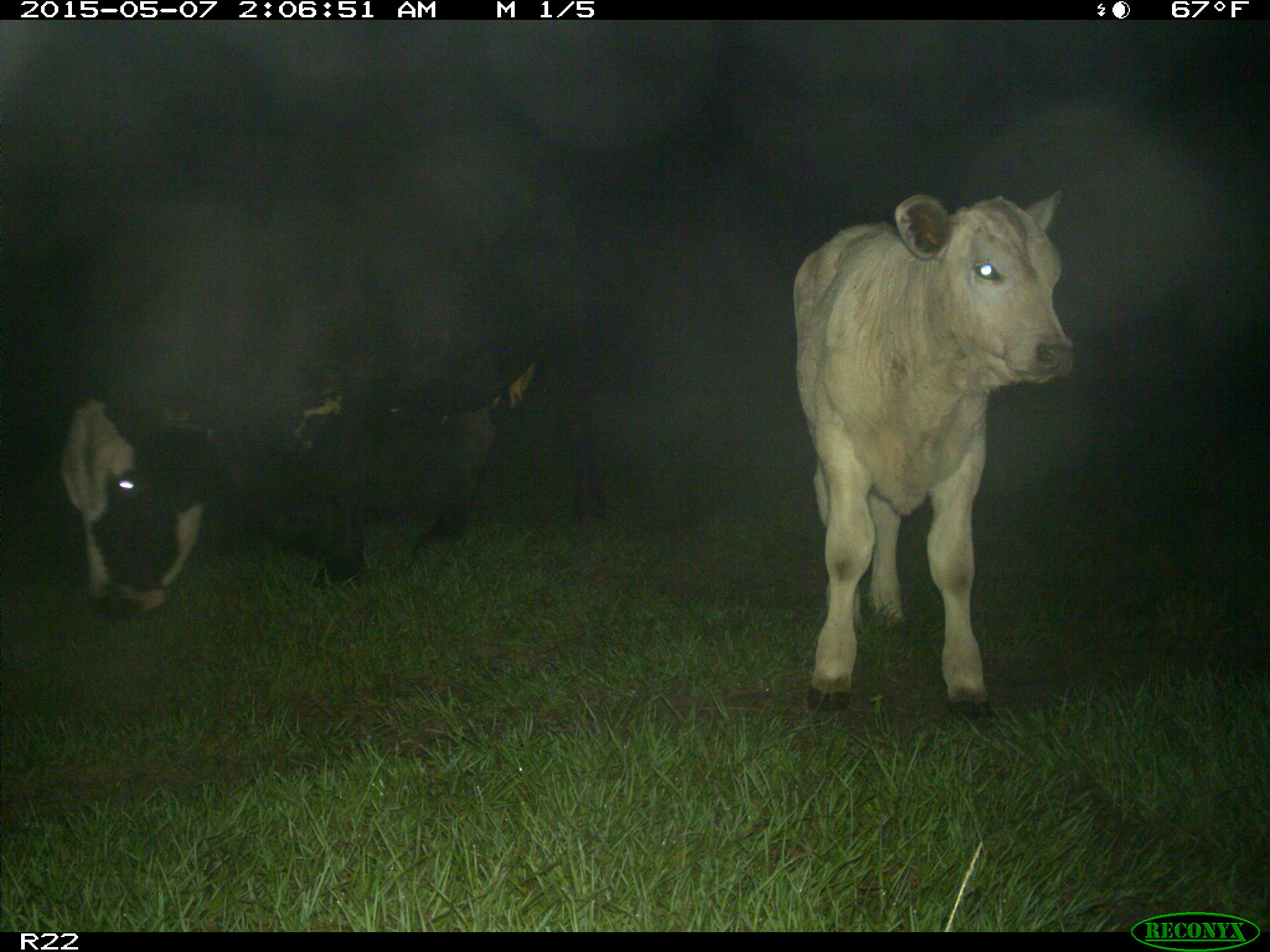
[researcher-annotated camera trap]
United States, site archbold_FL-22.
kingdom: Animalia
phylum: Chordata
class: Mammalia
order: Artiodactyla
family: Bovidae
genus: Bos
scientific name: Bos taurus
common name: domestic cow